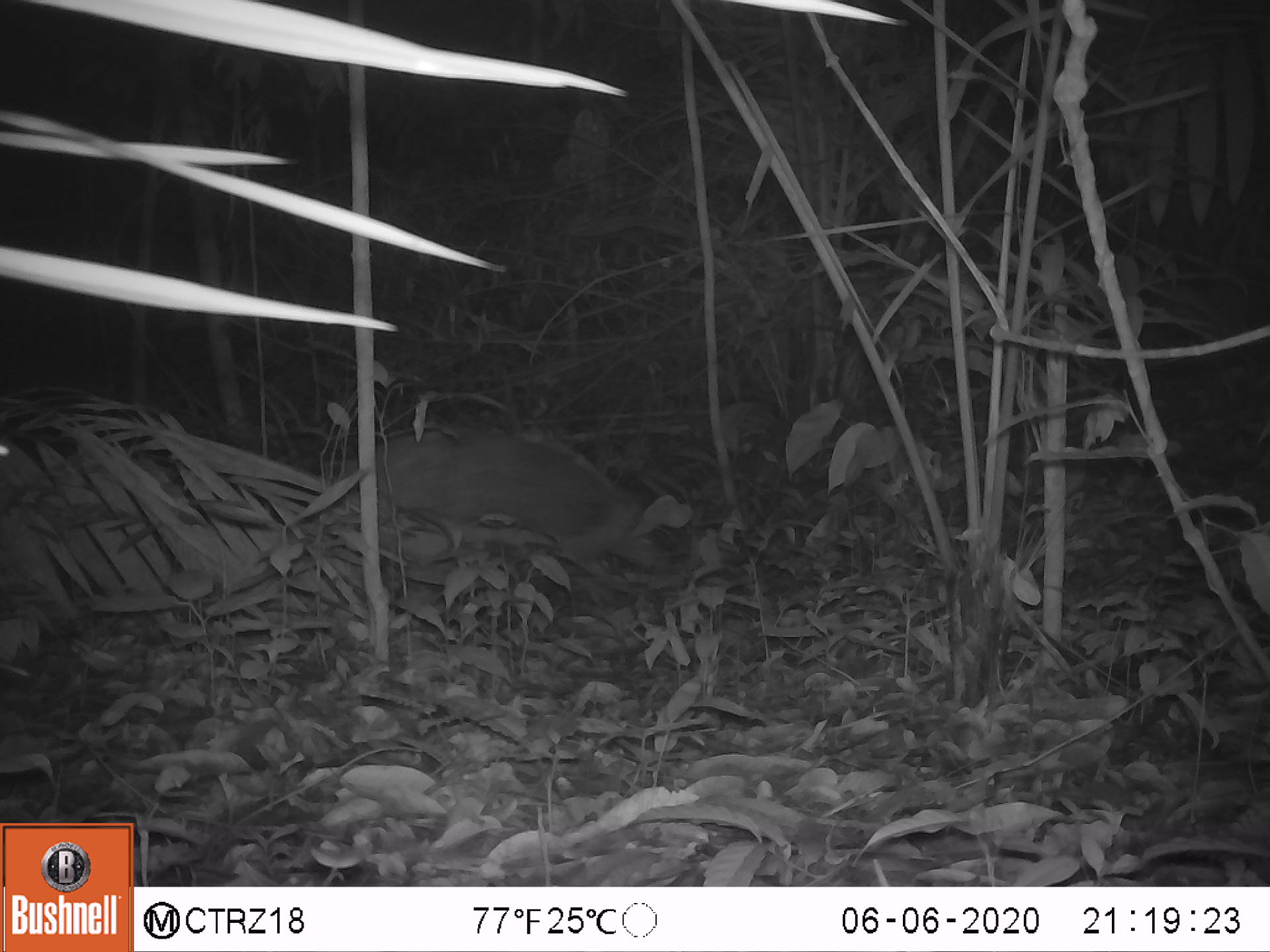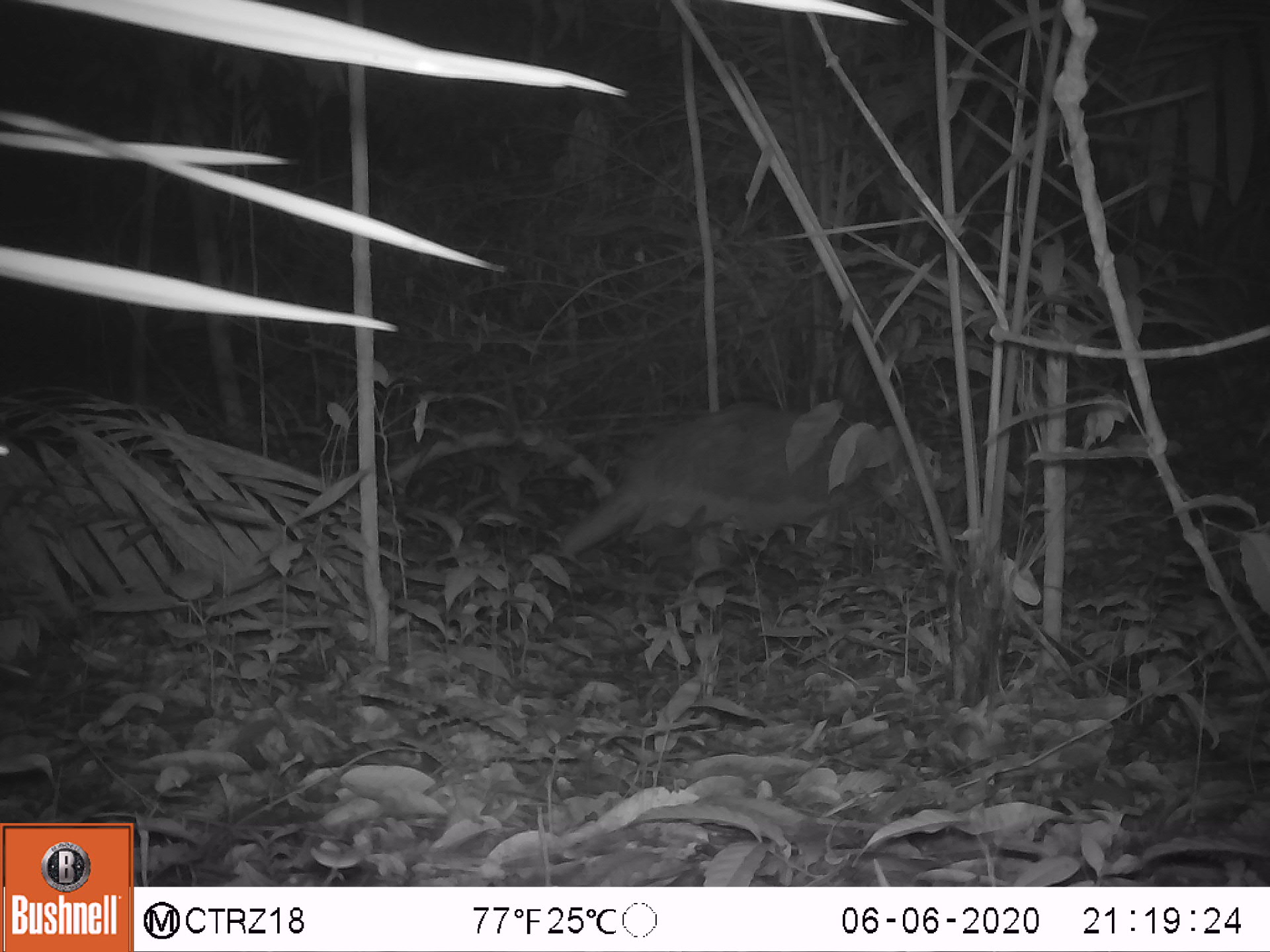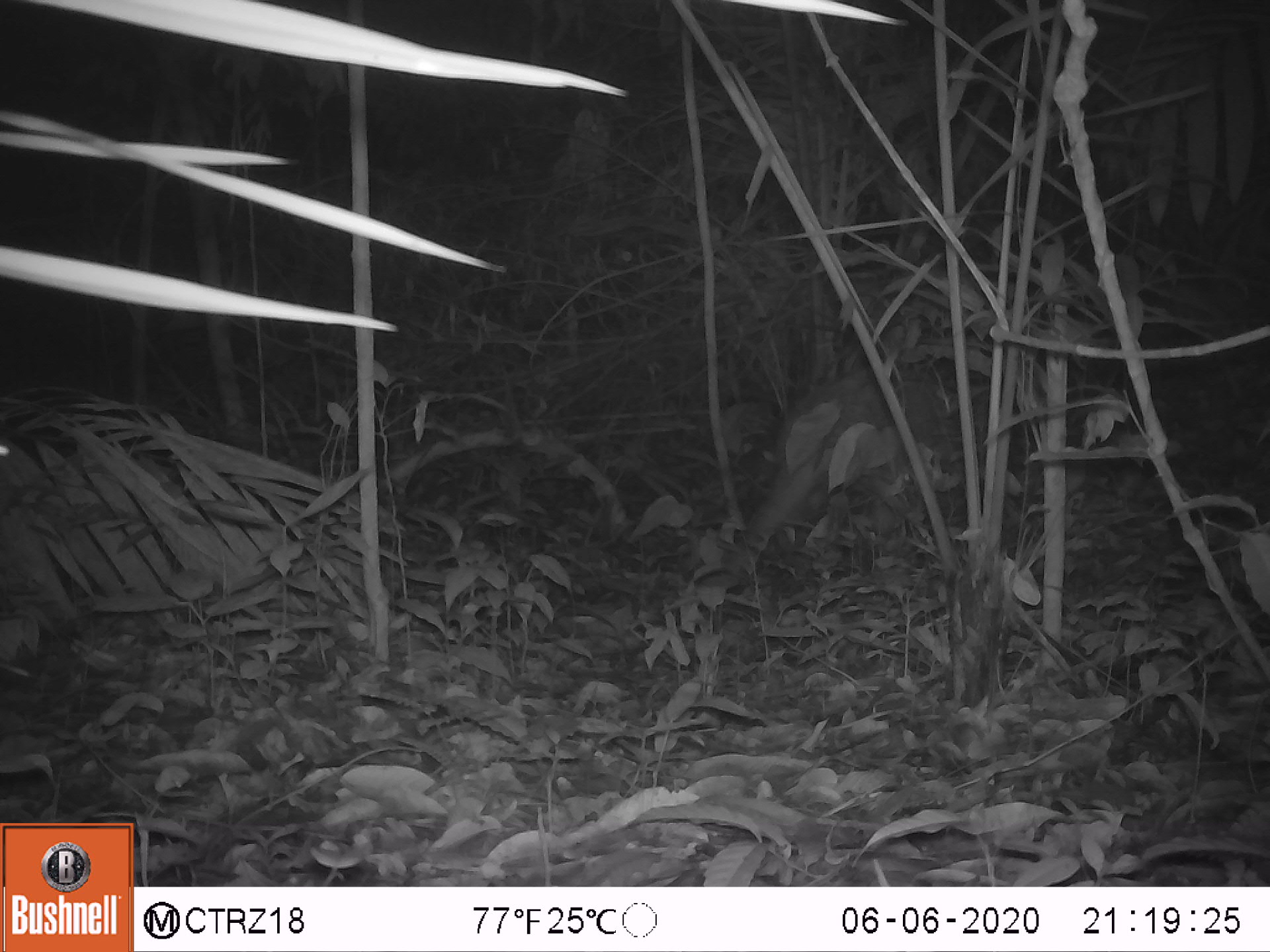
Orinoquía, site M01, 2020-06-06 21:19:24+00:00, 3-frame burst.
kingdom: Animalia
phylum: Chordata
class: Mammalia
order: Cingulata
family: Chlamyphoridae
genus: Priodontes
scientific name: Priodontes maximus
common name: giant armadillo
Giant armadillo (Priodontes maximus).